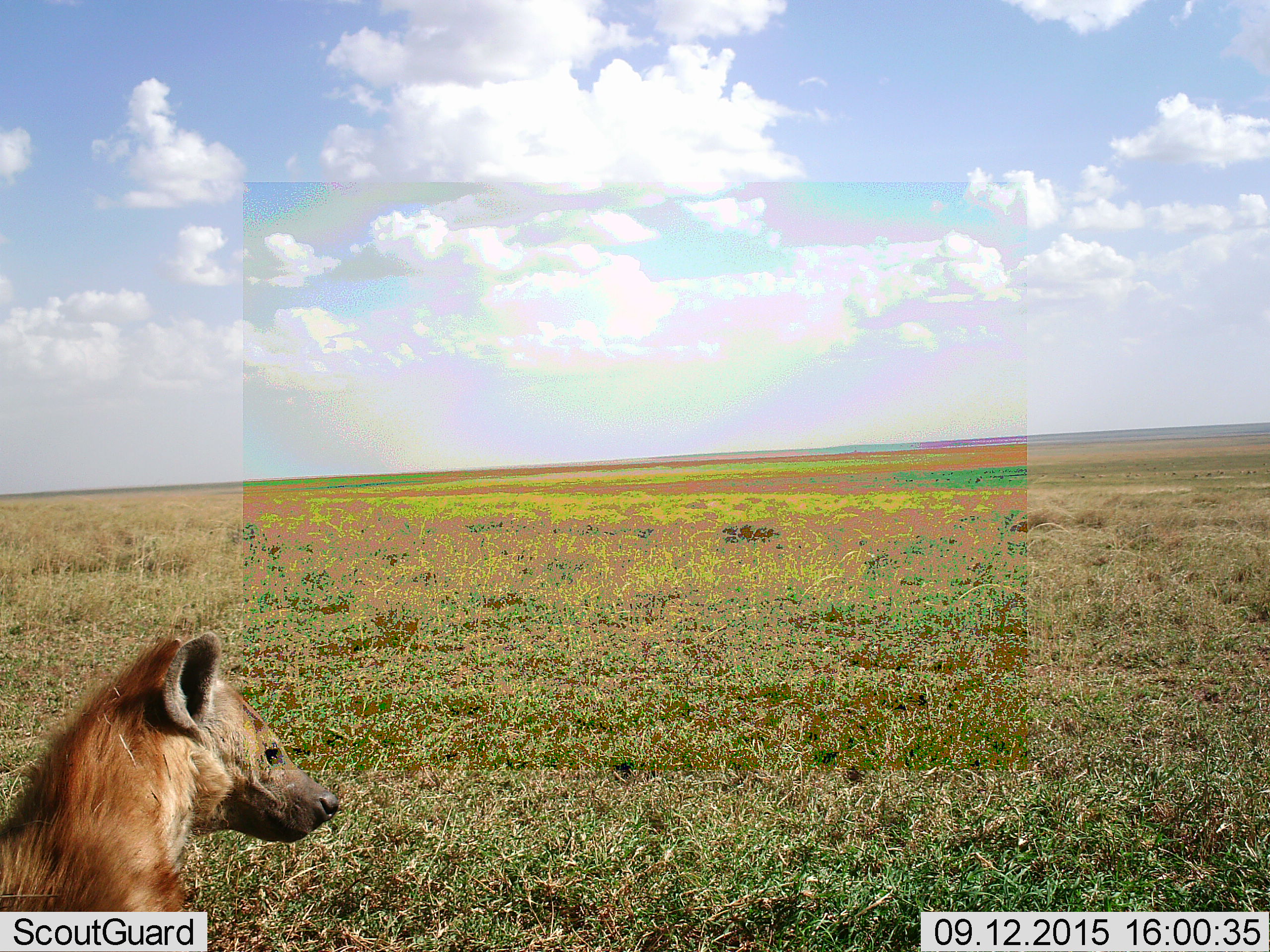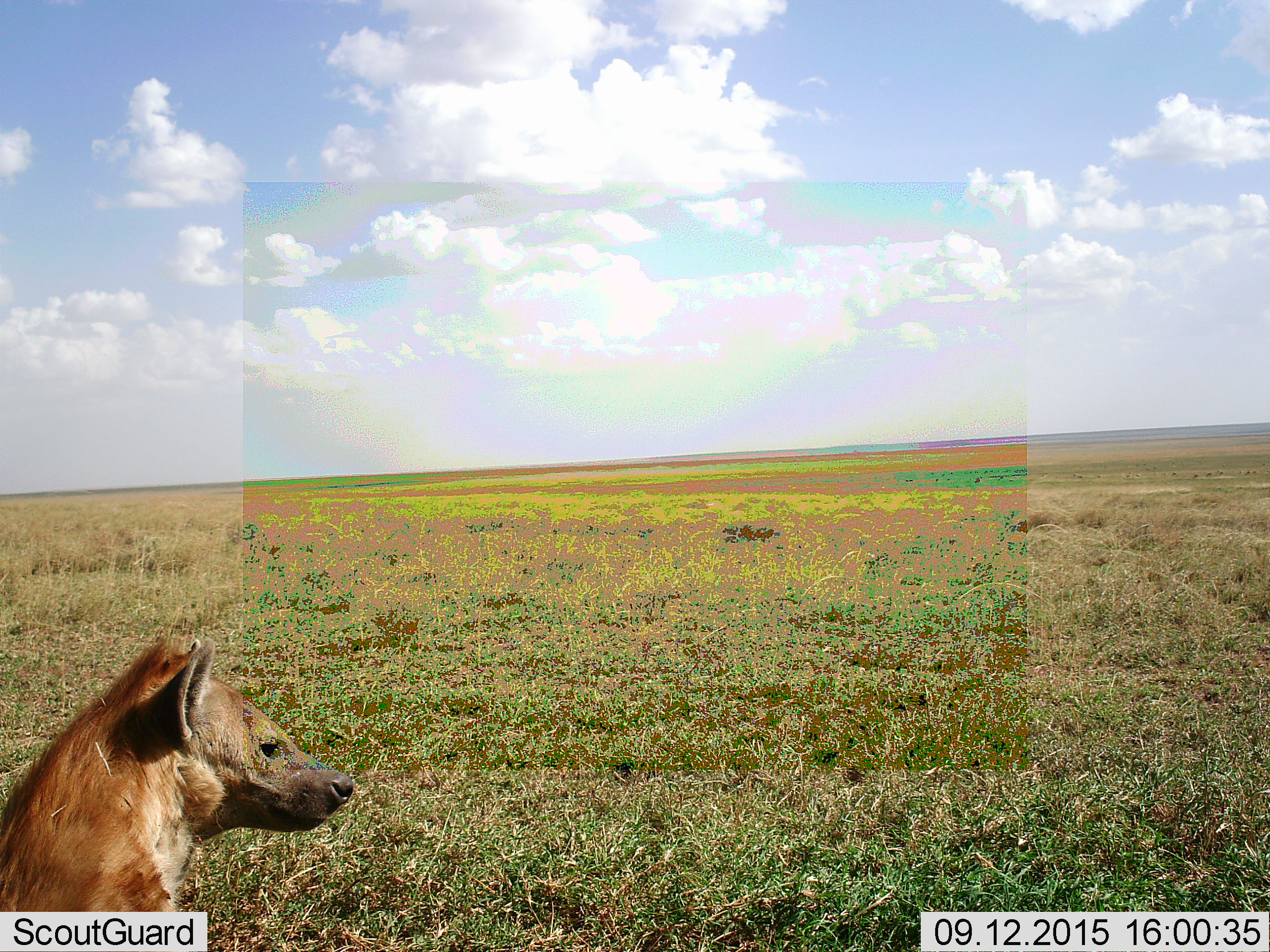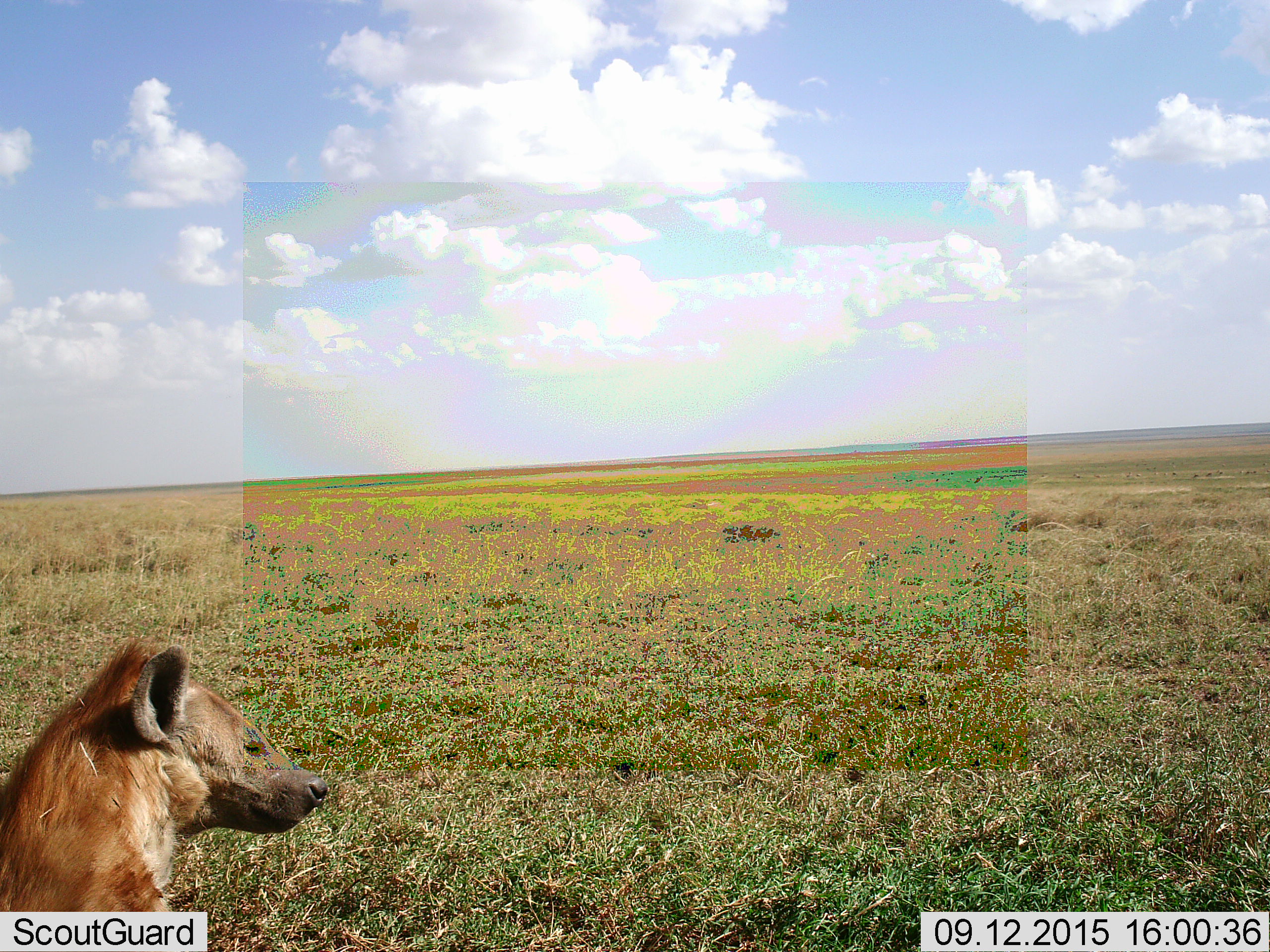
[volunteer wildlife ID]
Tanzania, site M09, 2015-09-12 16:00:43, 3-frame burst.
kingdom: Animalia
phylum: Chordata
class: Mammalia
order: Carnivora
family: Hyaenidae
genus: Crocuta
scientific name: Crocuta crocuta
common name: spotted hyena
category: hyenaspotted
Hyenaspotted (spotted hyena) (Crocuta crocuta), count 1. Behavior (volunteer vote fractions): standing 25%, resting 75%, moving 0%, interacting 0%. Young present (vote fraction): 0%. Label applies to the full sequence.